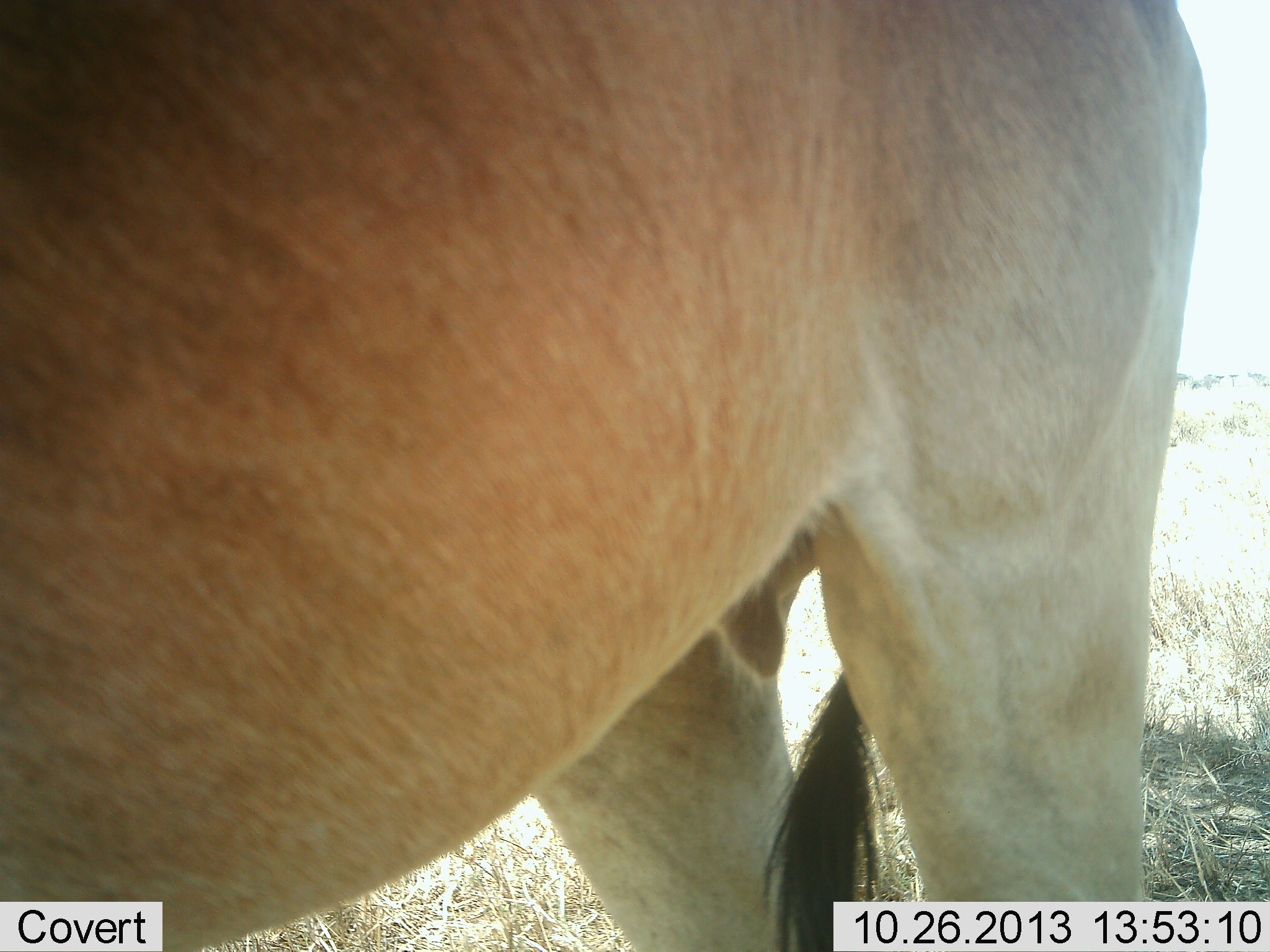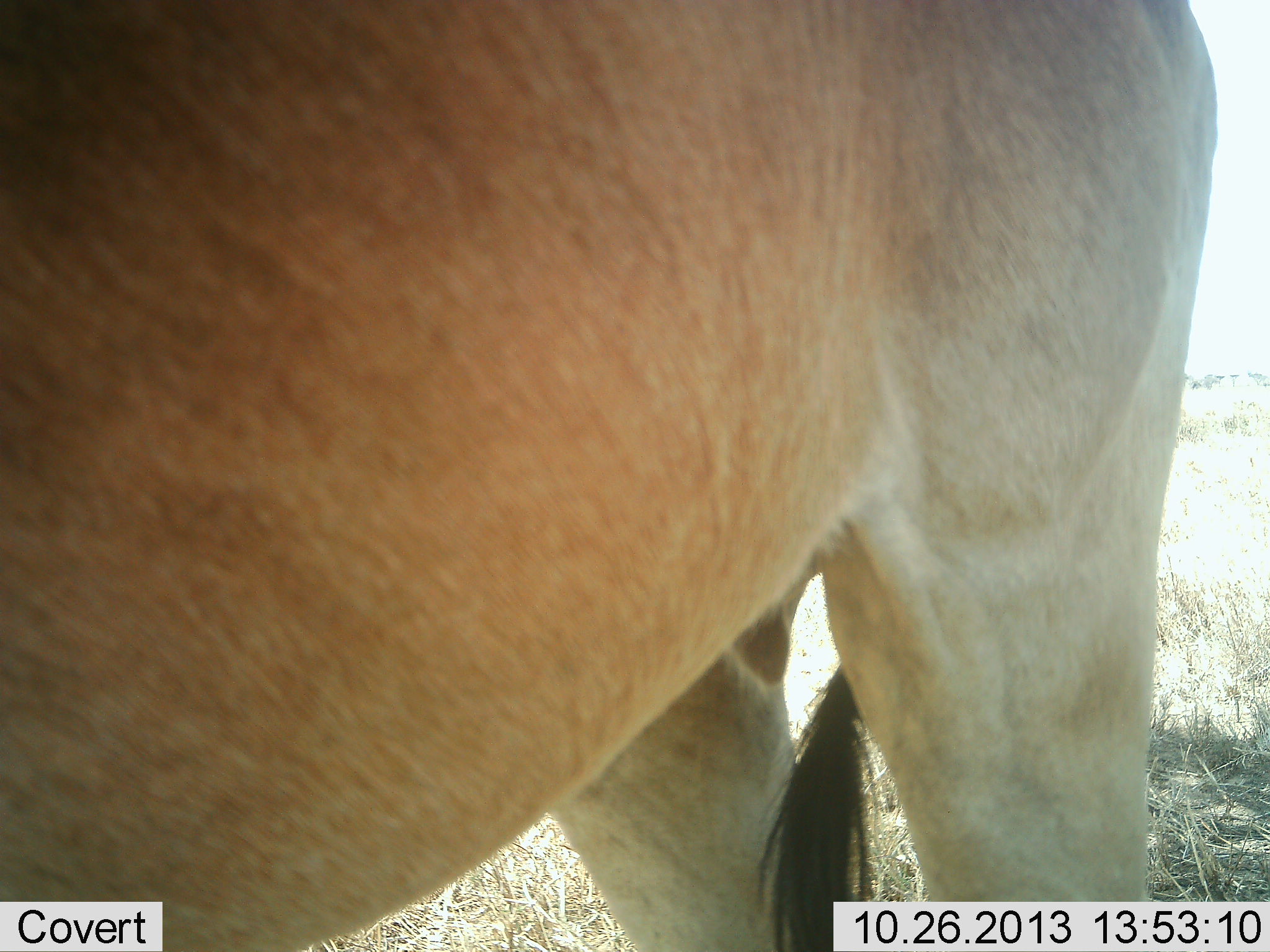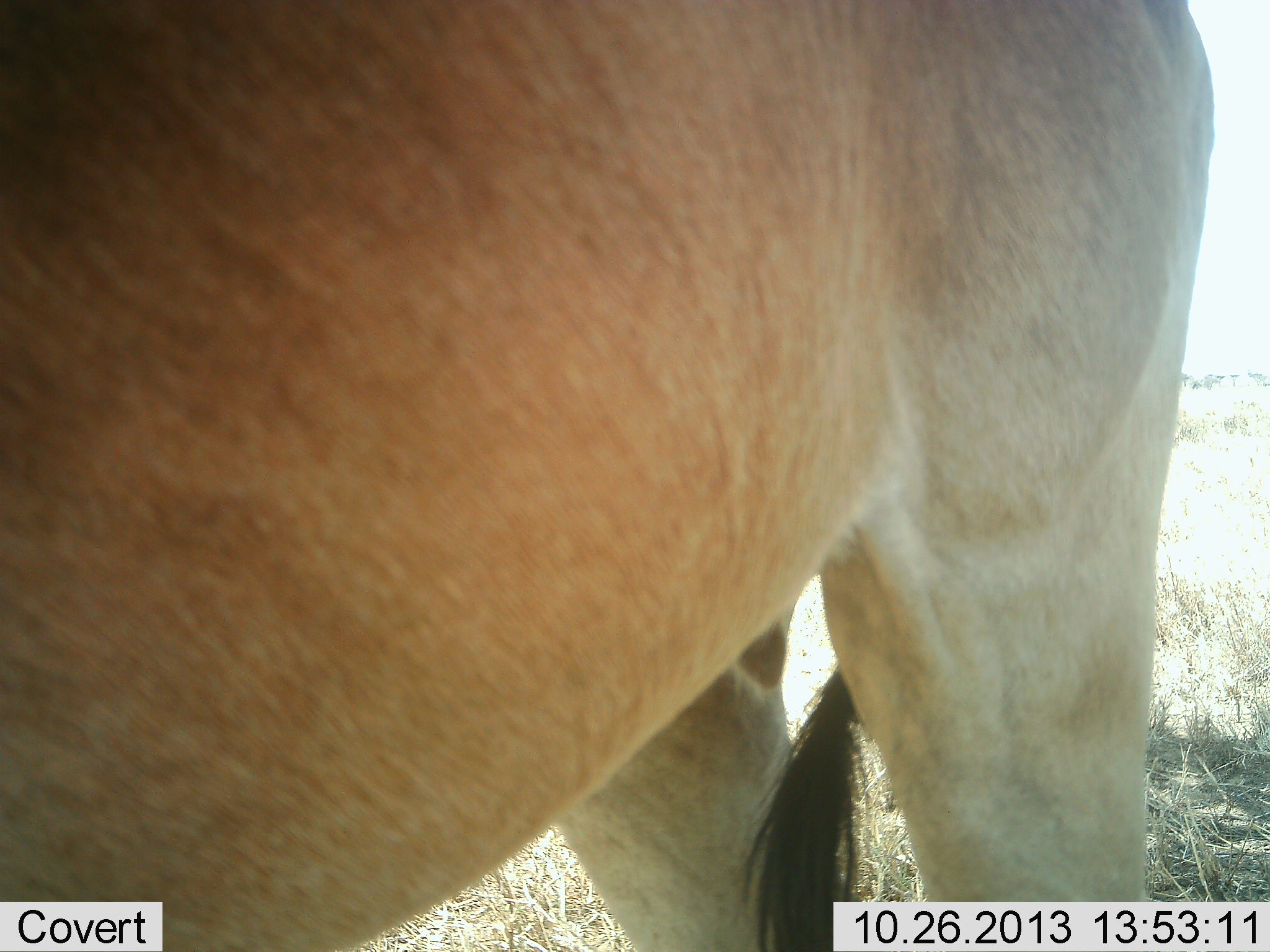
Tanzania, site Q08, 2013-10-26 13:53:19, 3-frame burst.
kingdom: Animalia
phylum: Chordata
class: Mammalia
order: Artiodactyla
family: Bovidae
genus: Alcelaphus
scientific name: Alcelaphus buselaphus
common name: hartebeest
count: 1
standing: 100%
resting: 0%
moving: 0%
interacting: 0%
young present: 0%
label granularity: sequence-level